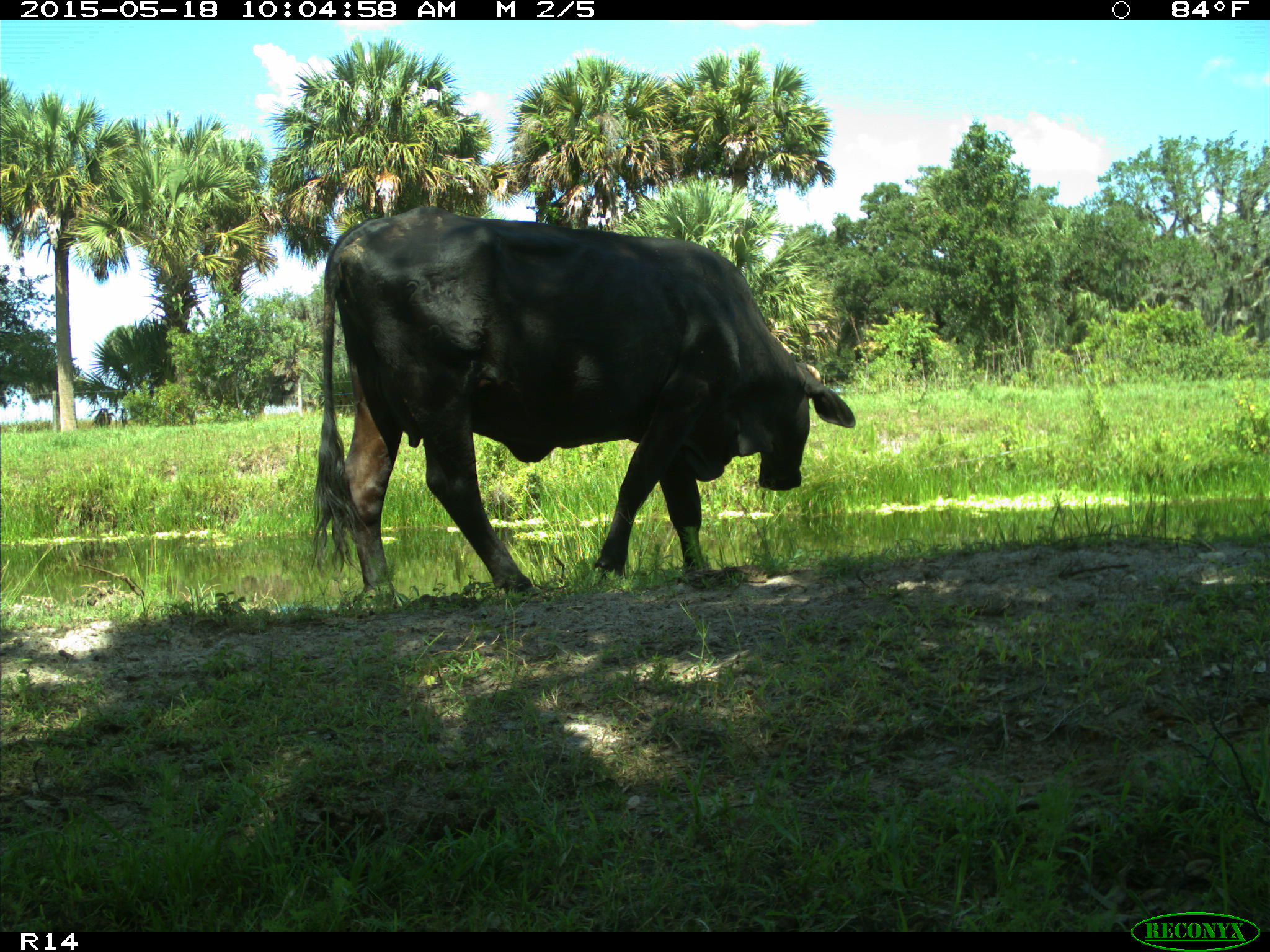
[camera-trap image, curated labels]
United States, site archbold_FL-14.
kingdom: Animalia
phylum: Chordata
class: Mammalia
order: Artiodactyla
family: Bovidae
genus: Bos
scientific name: Bos taurus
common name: domestic cow